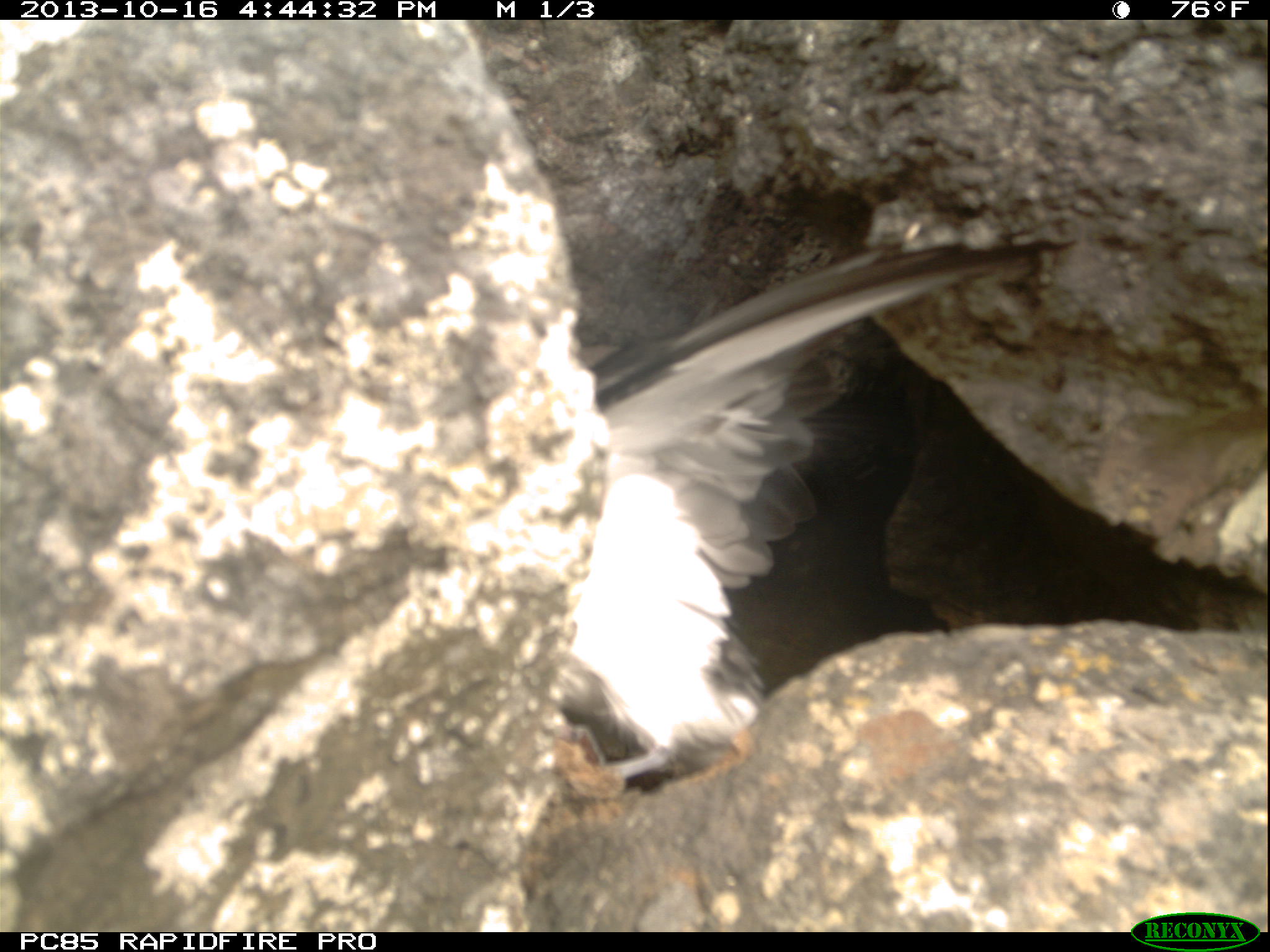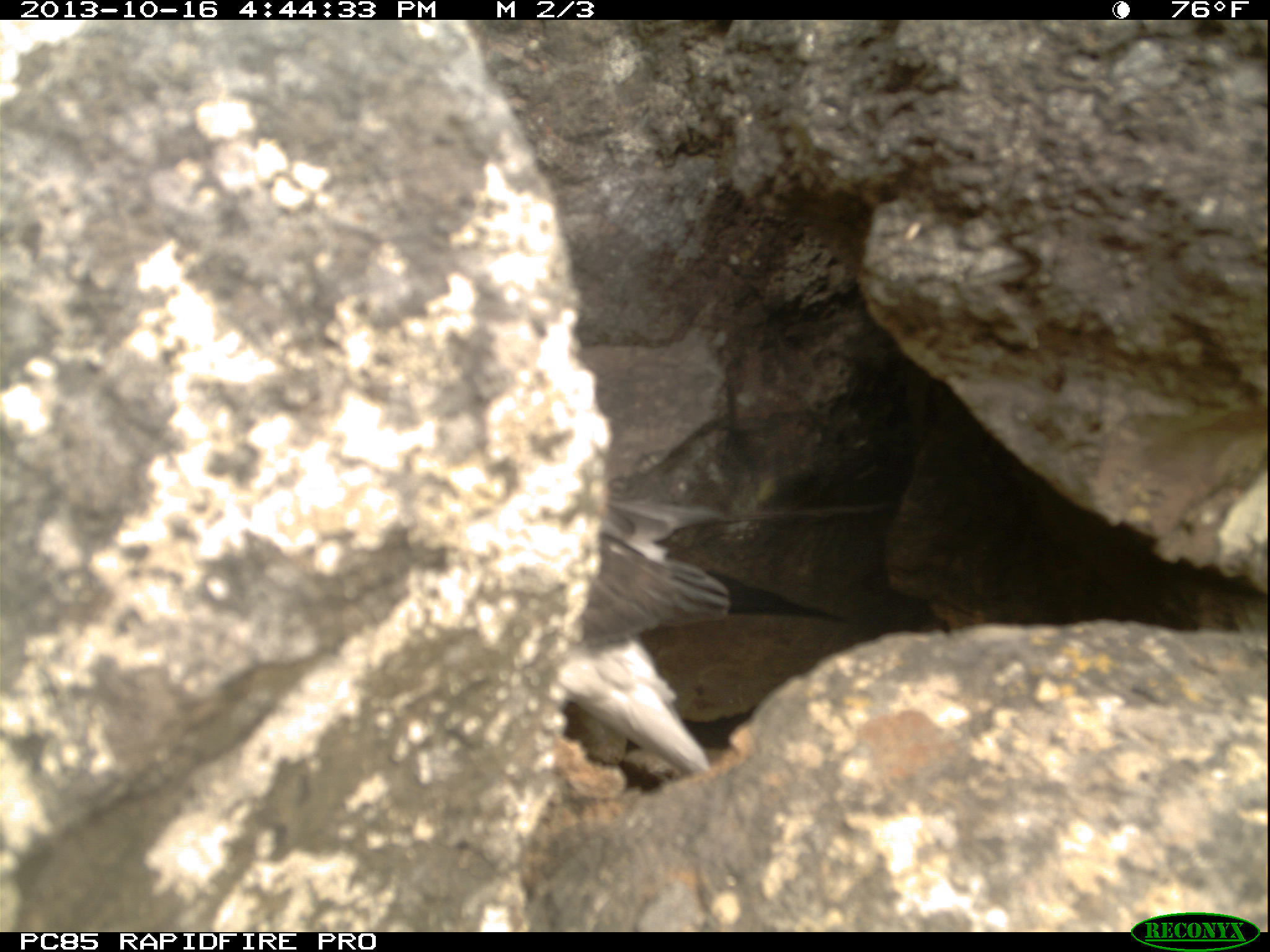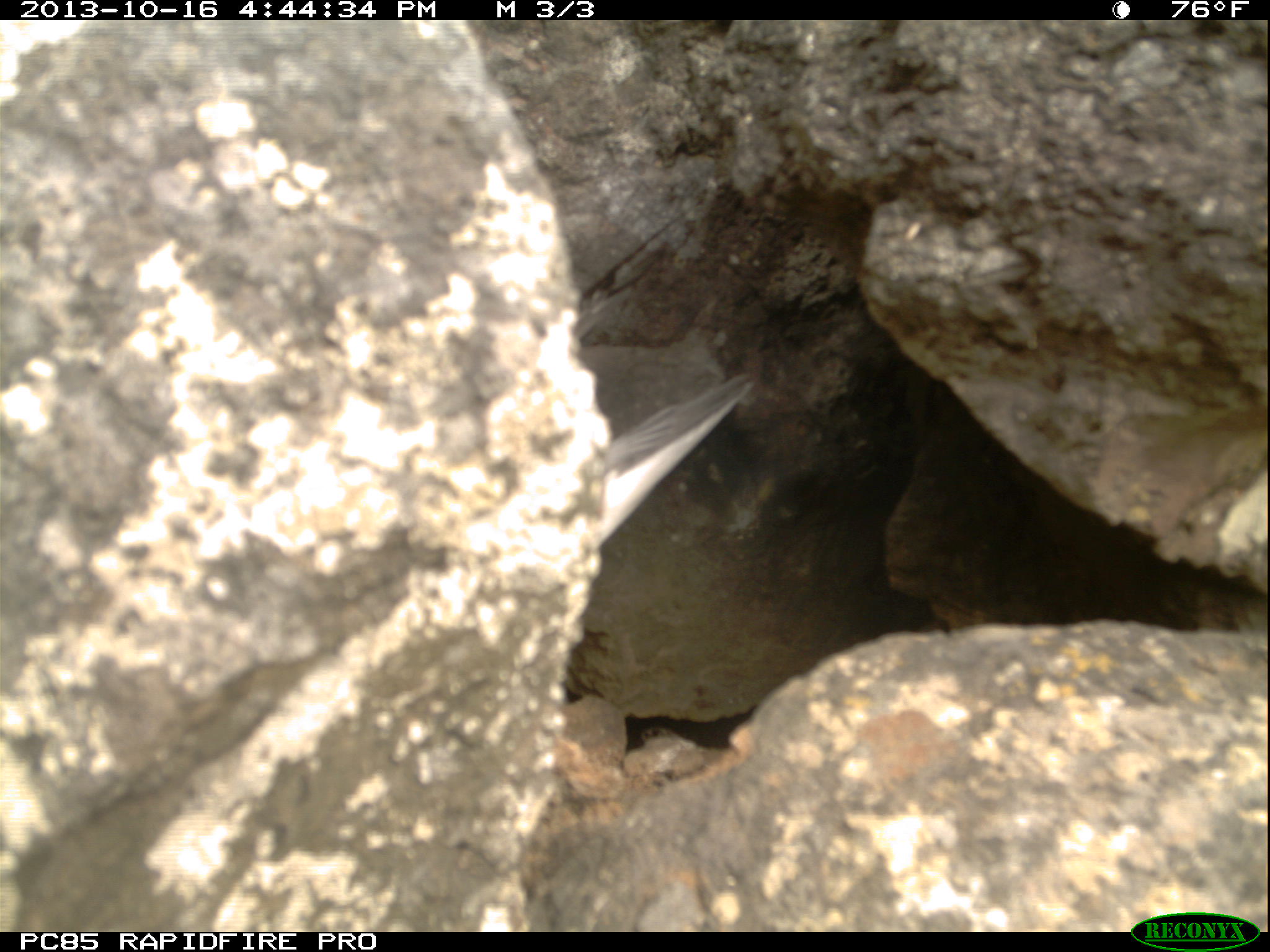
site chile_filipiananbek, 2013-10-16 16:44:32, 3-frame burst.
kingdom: Animalia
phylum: Chordata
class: Aves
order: Procellariiformes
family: Procellariidae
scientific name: Procellariidae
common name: petrel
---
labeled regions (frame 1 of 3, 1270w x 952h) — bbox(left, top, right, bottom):
petrel: bbox(553, 227, 1062, 785)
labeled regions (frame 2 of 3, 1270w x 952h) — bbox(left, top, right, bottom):
petrel: bbox(544, 504, 746, 785)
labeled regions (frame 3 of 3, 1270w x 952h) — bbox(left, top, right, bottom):
petrel: bbox(574, 363, 756, 622)